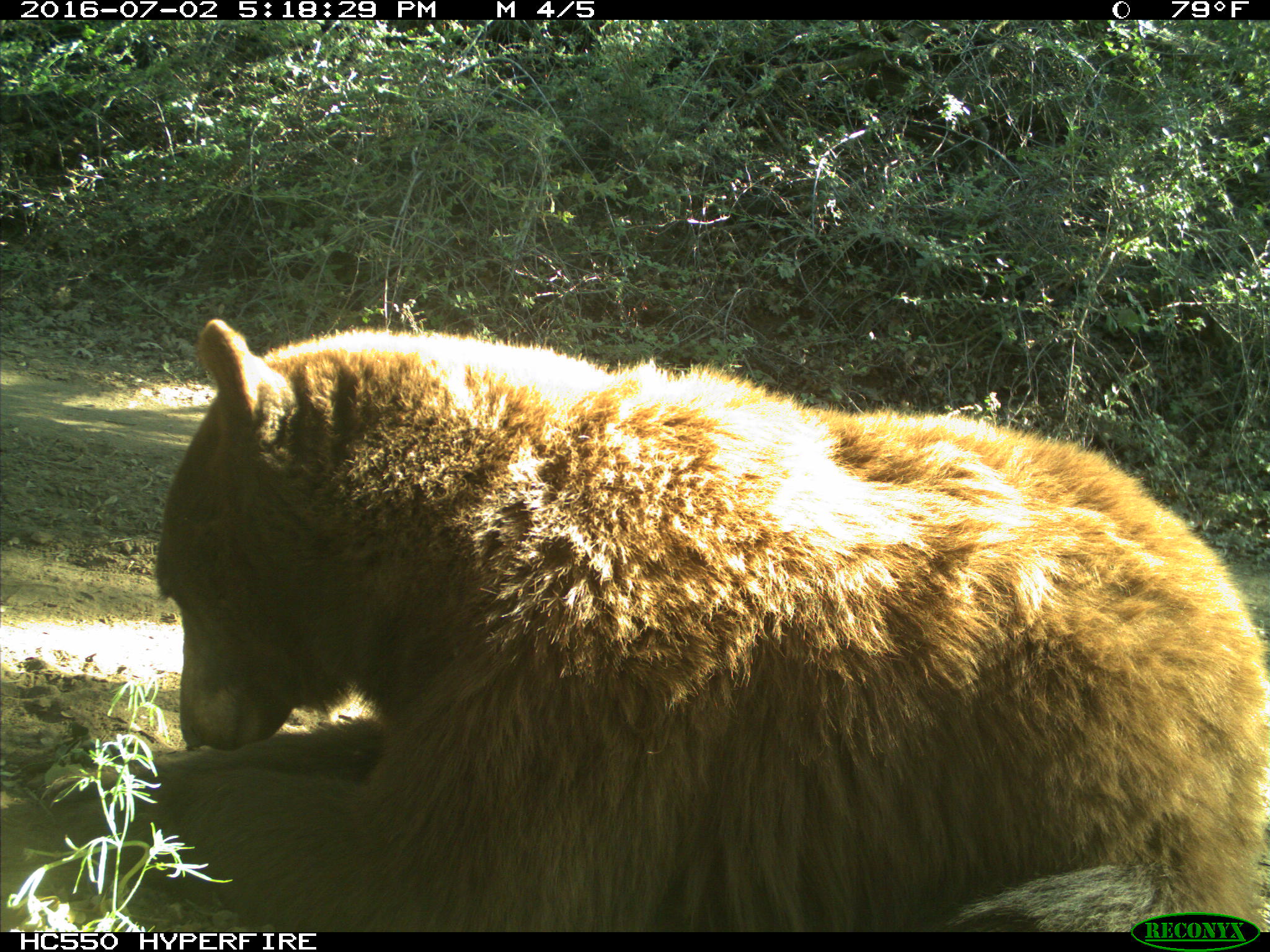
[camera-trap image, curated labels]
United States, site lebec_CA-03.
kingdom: Animalia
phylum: Chordata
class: Mammalia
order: Carnivora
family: Ursidae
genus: Ursus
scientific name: Ursus americanus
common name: american black bear